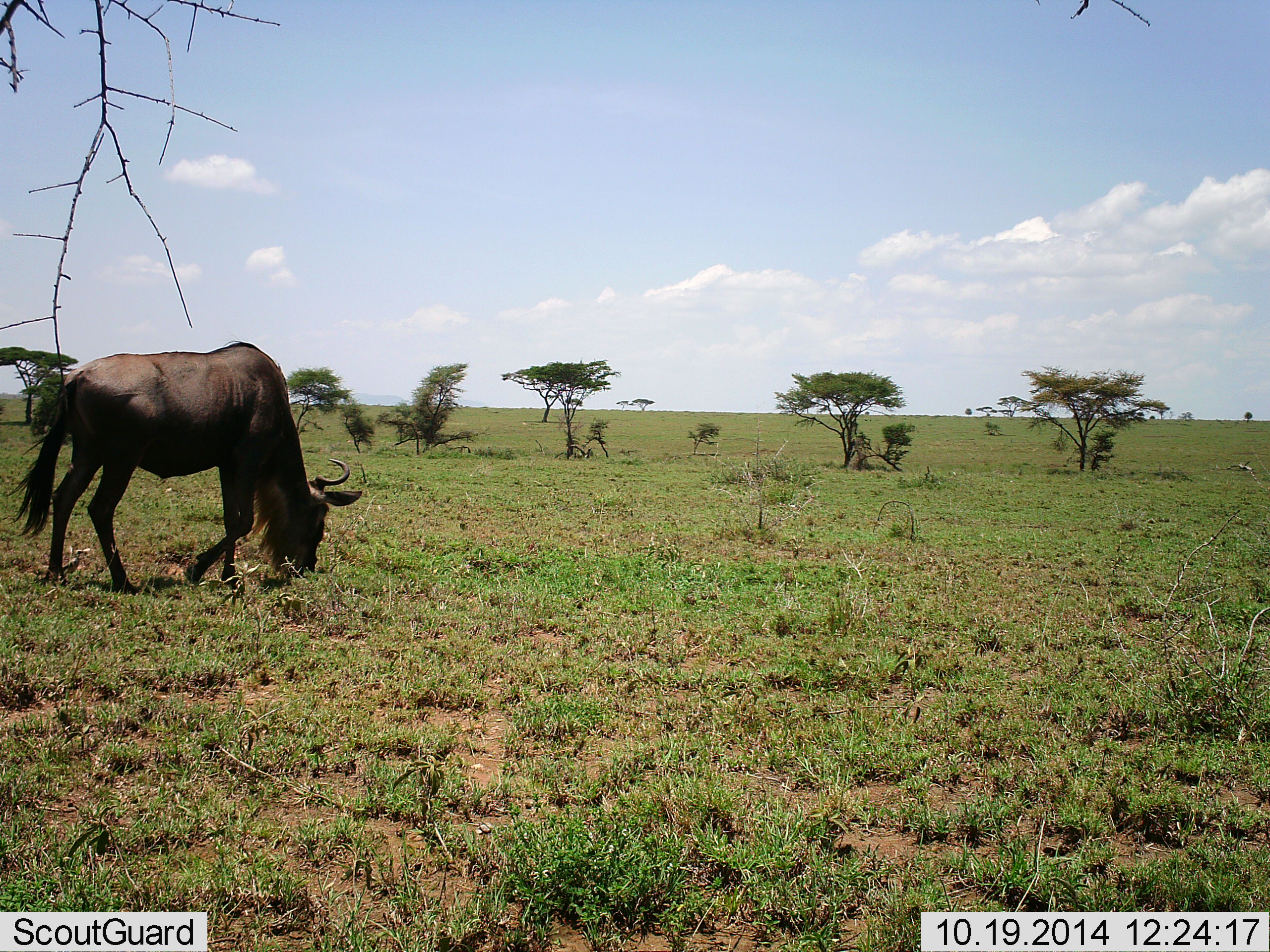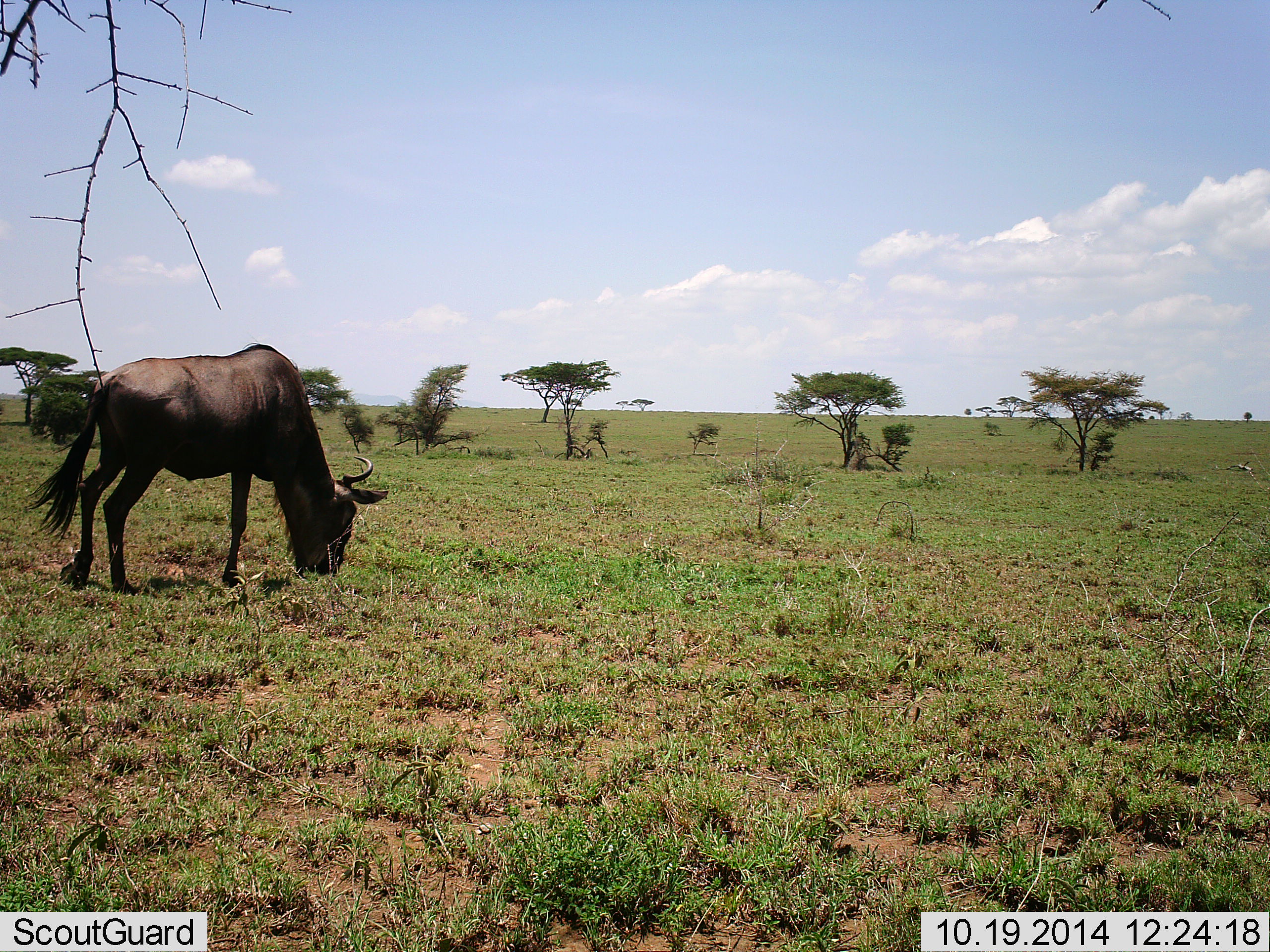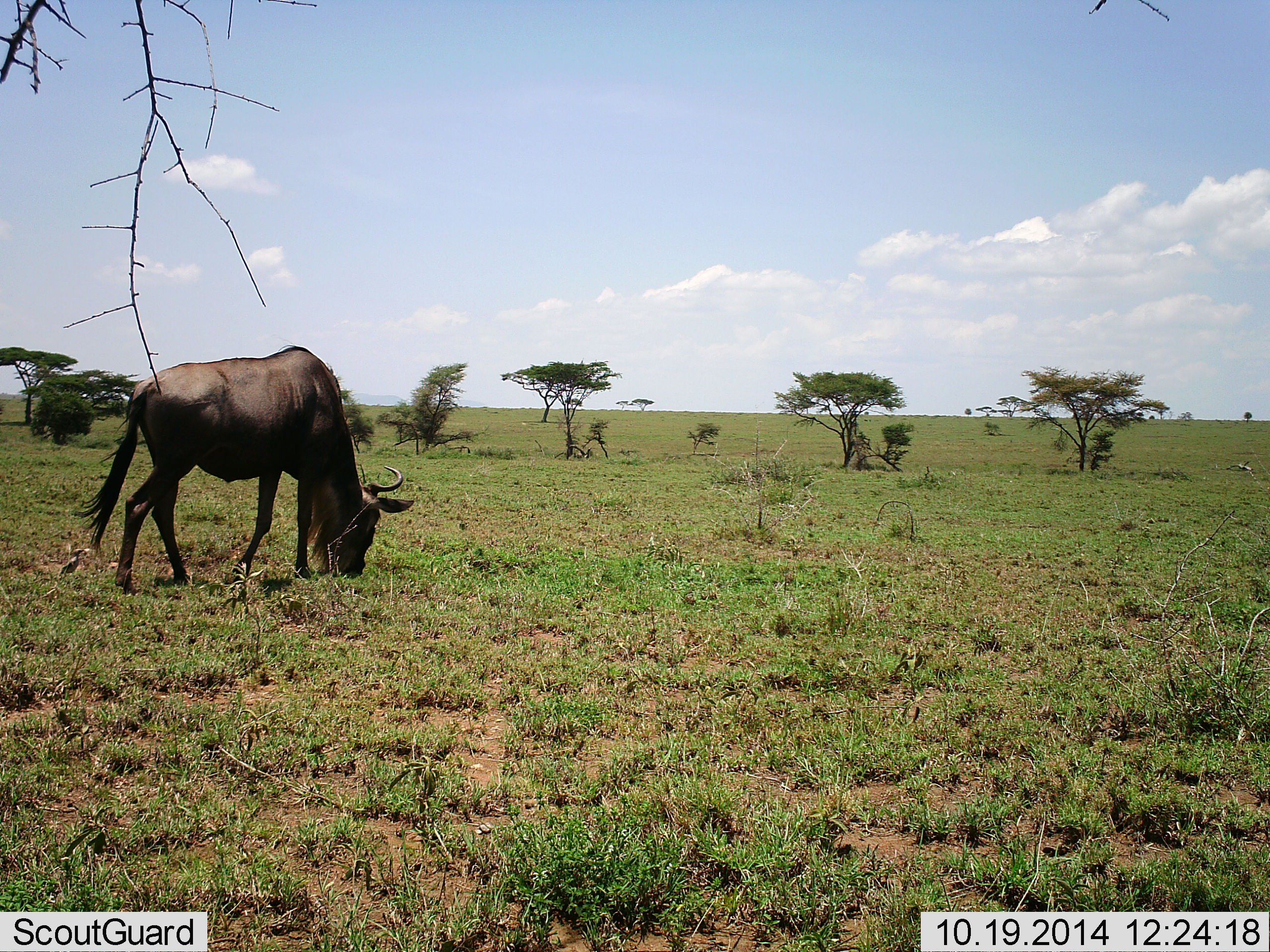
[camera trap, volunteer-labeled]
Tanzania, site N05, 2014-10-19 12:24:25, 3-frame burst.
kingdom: Animalia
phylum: Chordata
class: Mammalia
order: Artiodactyla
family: Bovidae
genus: Connochaetes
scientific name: Connochaetes taurinus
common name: blue wildebeest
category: wildebeest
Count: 1.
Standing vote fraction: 10%.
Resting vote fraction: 0%.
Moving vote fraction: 50%.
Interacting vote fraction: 0%.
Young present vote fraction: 0%.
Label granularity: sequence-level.